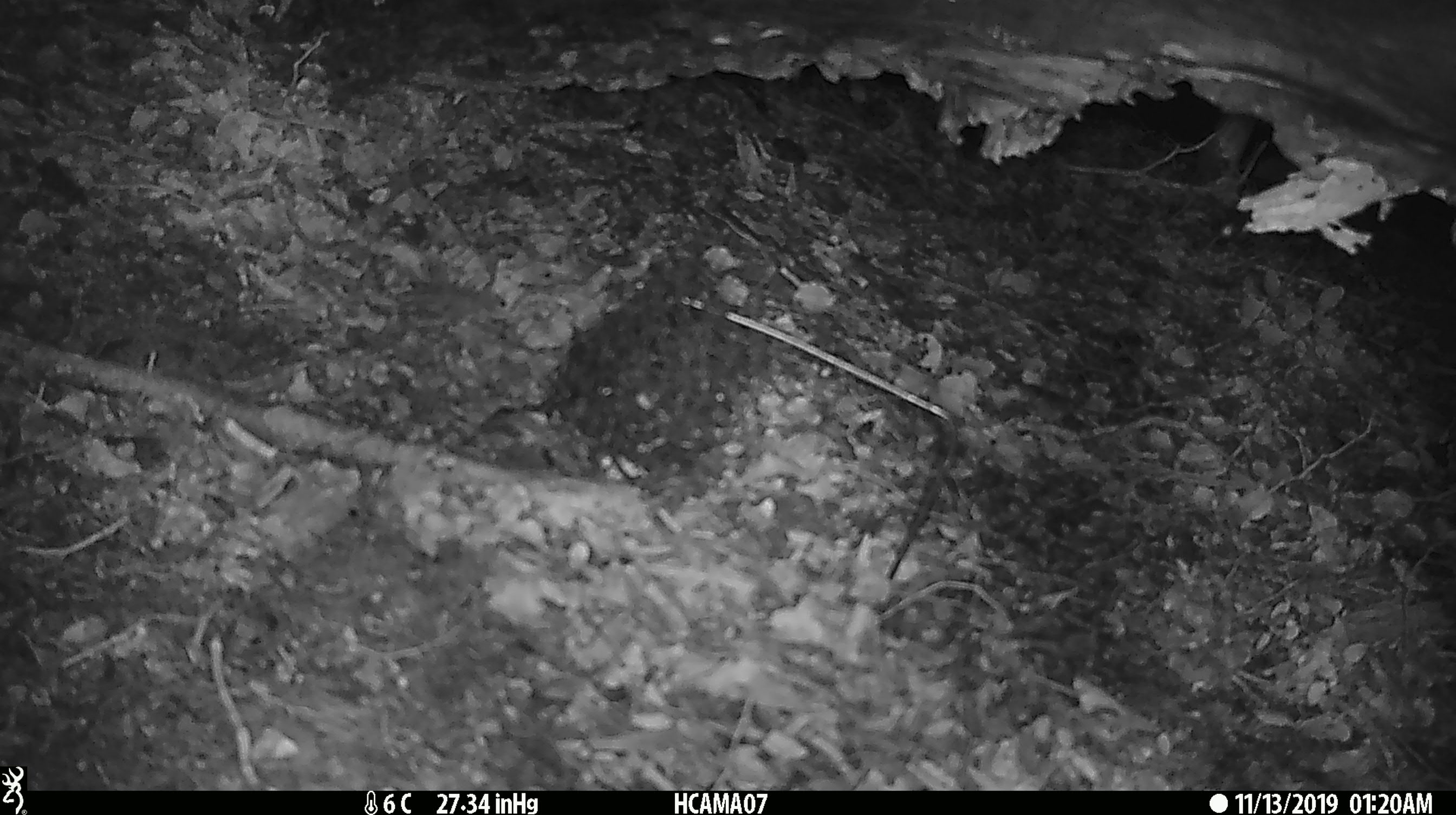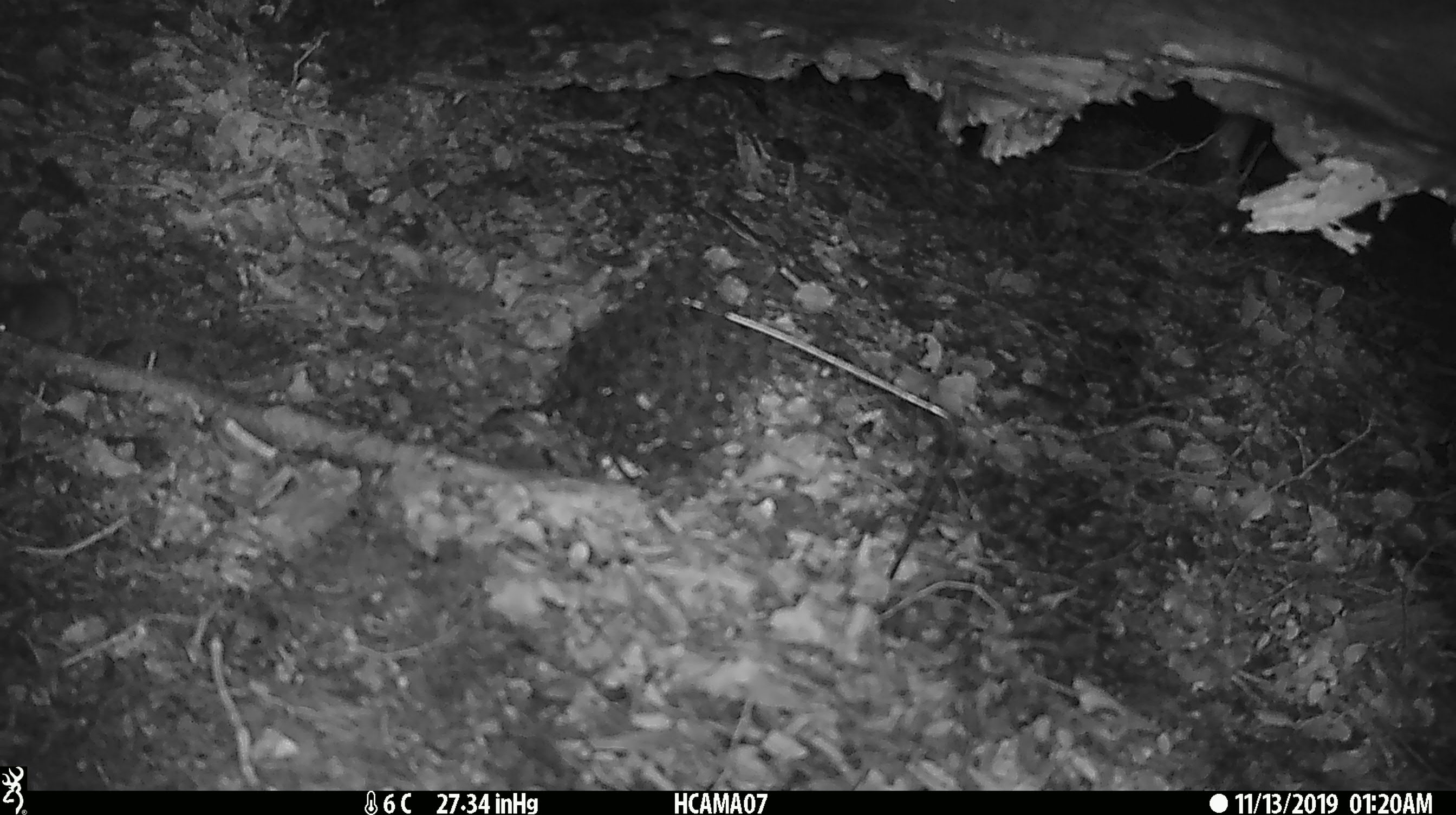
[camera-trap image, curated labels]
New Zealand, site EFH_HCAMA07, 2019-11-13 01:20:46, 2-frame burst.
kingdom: Animalia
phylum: Chordata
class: Mammalia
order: Rodentia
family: Muridae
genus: Mus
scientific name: Mus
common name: mouse